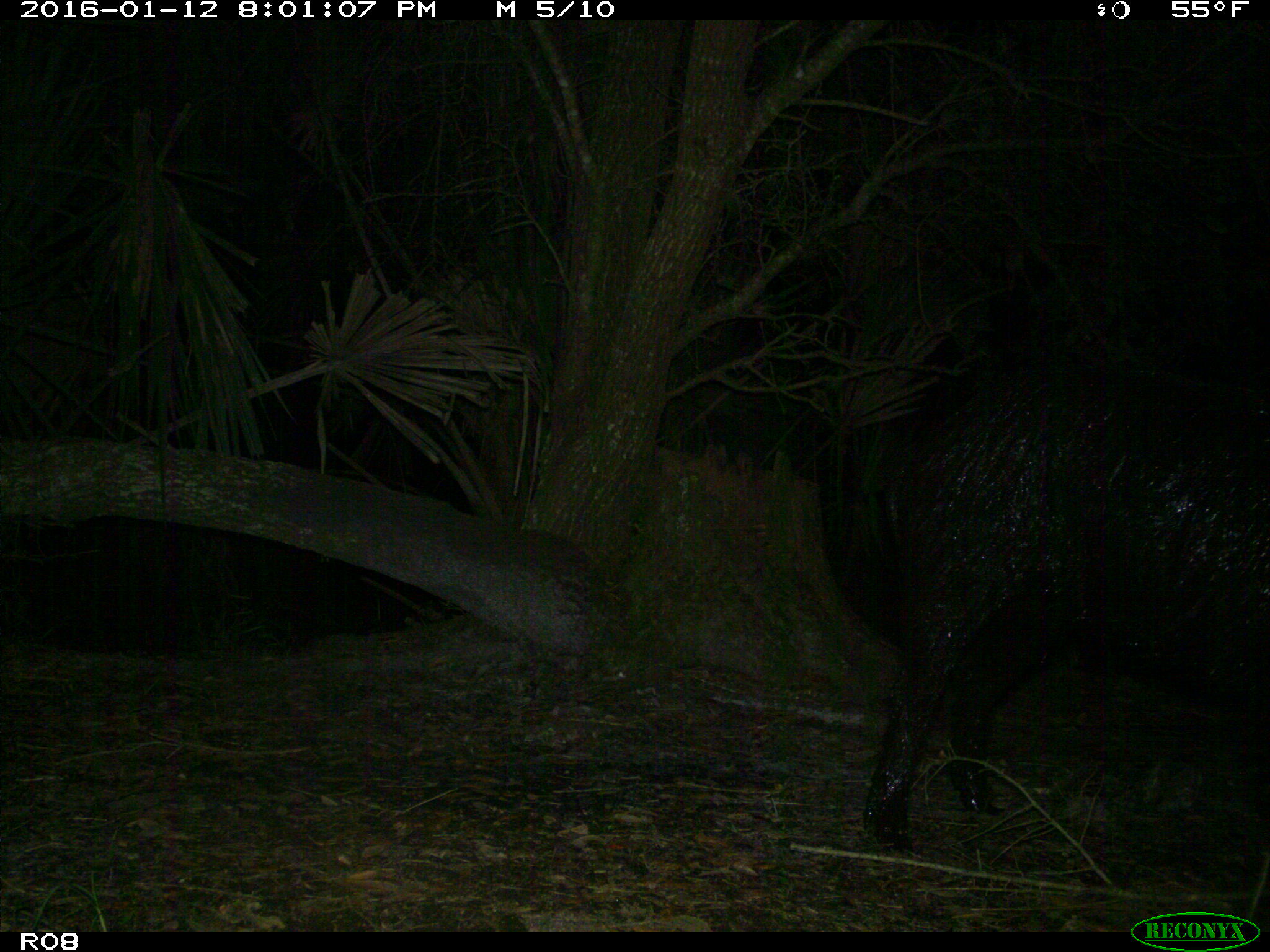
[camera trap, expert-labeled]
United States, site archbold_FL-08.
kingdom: Animalia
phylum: Chordata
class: Mammalia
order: Artiodactyla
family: Suidae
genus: Sus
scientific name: Sus scrofa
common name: wild boar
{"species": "Sus scrofa (wild boar)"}